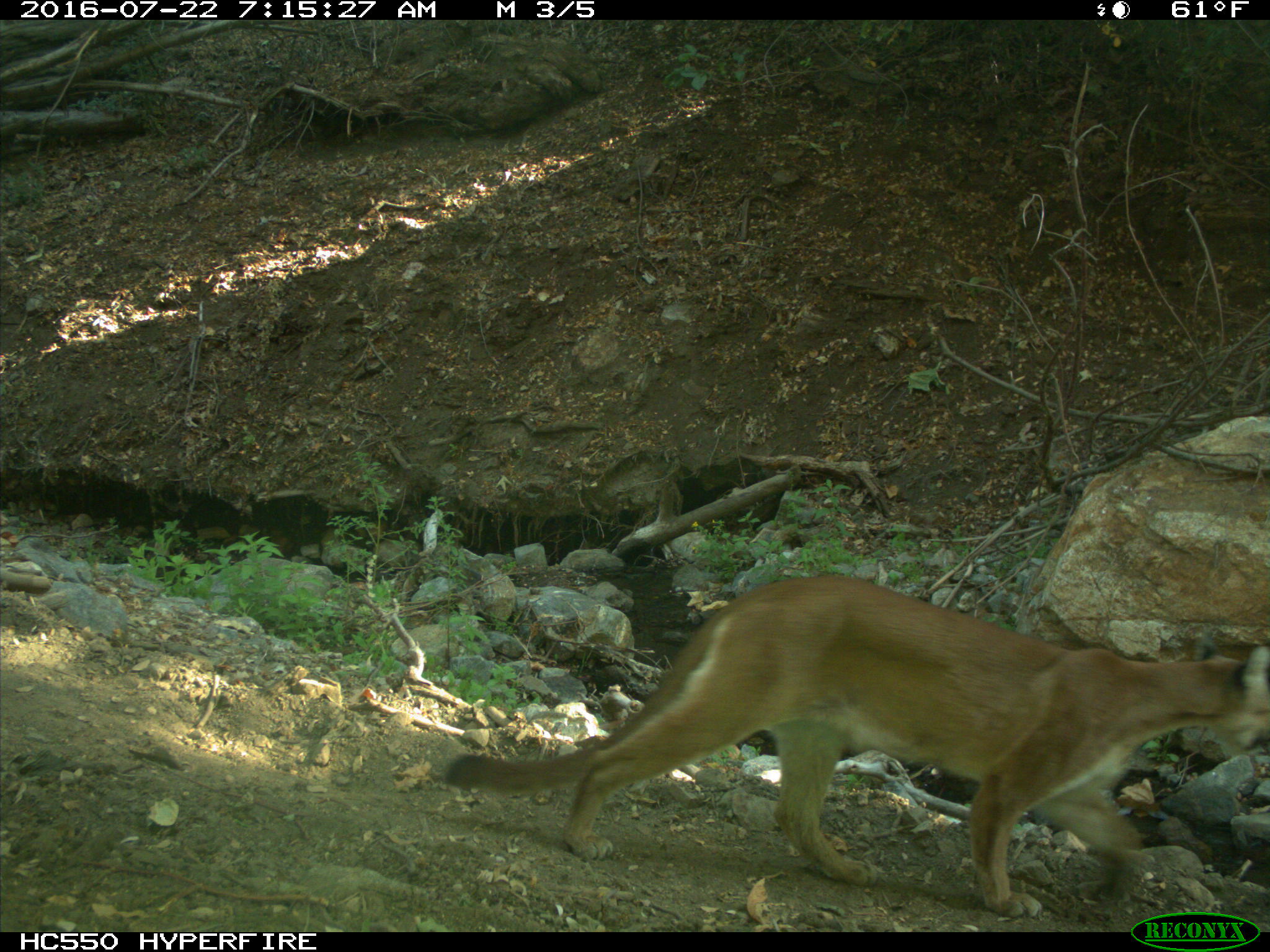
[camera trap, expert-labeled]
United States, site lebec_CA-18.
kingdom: Animalia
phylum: Chordata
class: Mammalia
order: Carnivora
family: Felidae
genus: Puma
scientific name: Puma concolor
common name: mountain lion